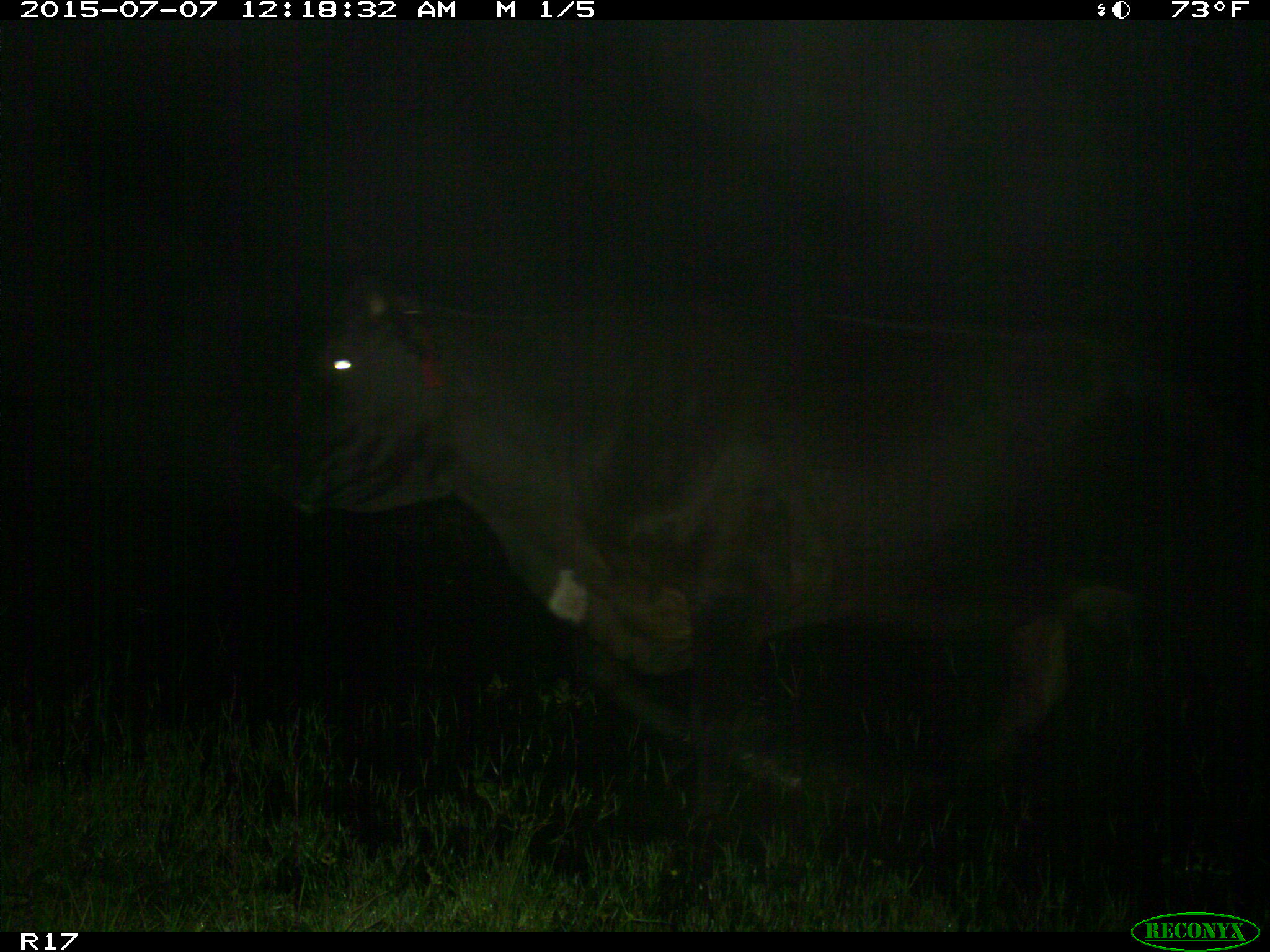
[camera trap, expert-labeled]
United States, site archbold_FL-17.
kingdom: Animalia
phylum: Chordata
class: Mammalia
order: Artiodactyla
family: Bovidae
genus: Bos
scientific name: Bos taurus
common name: domestic cow